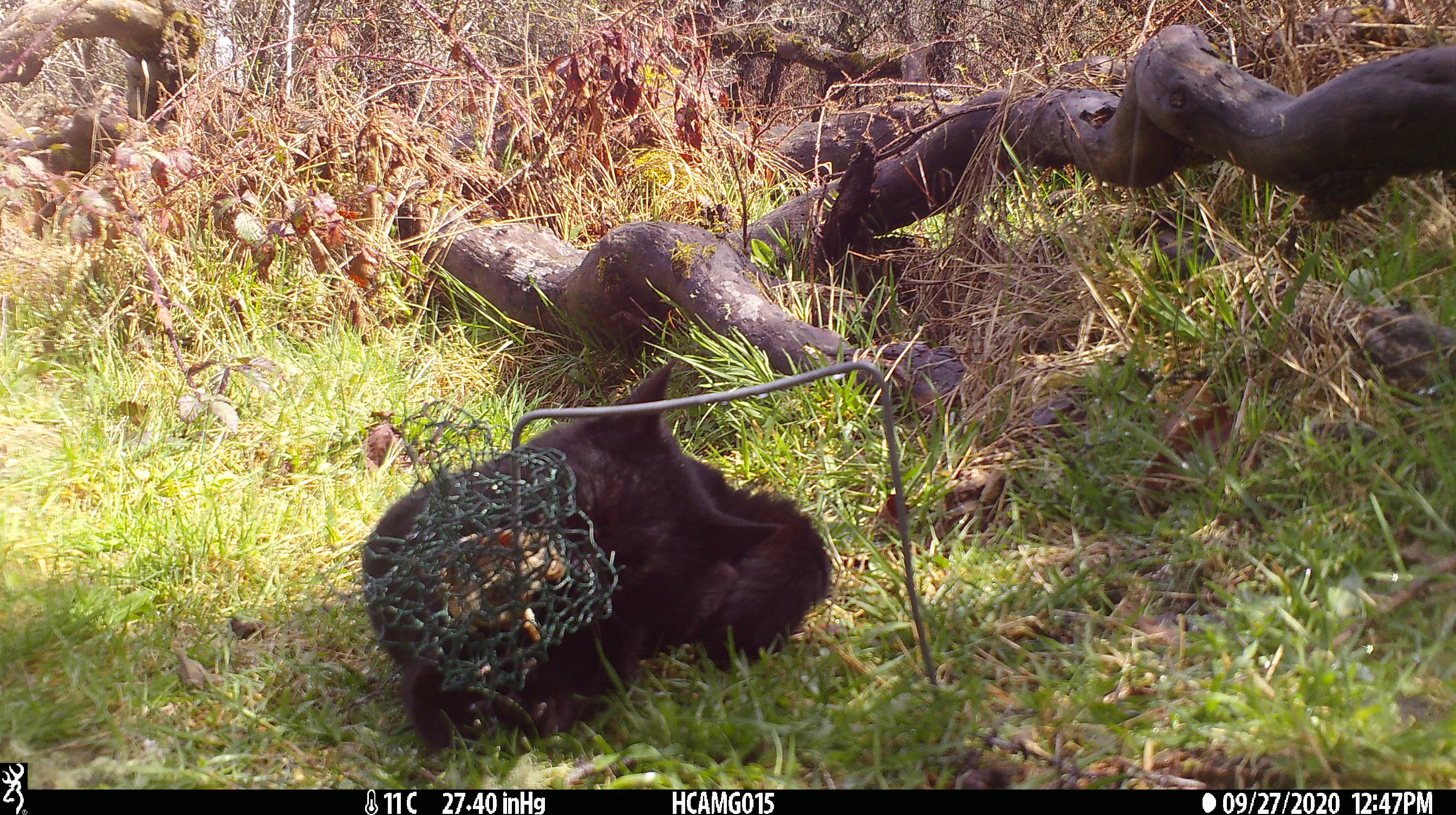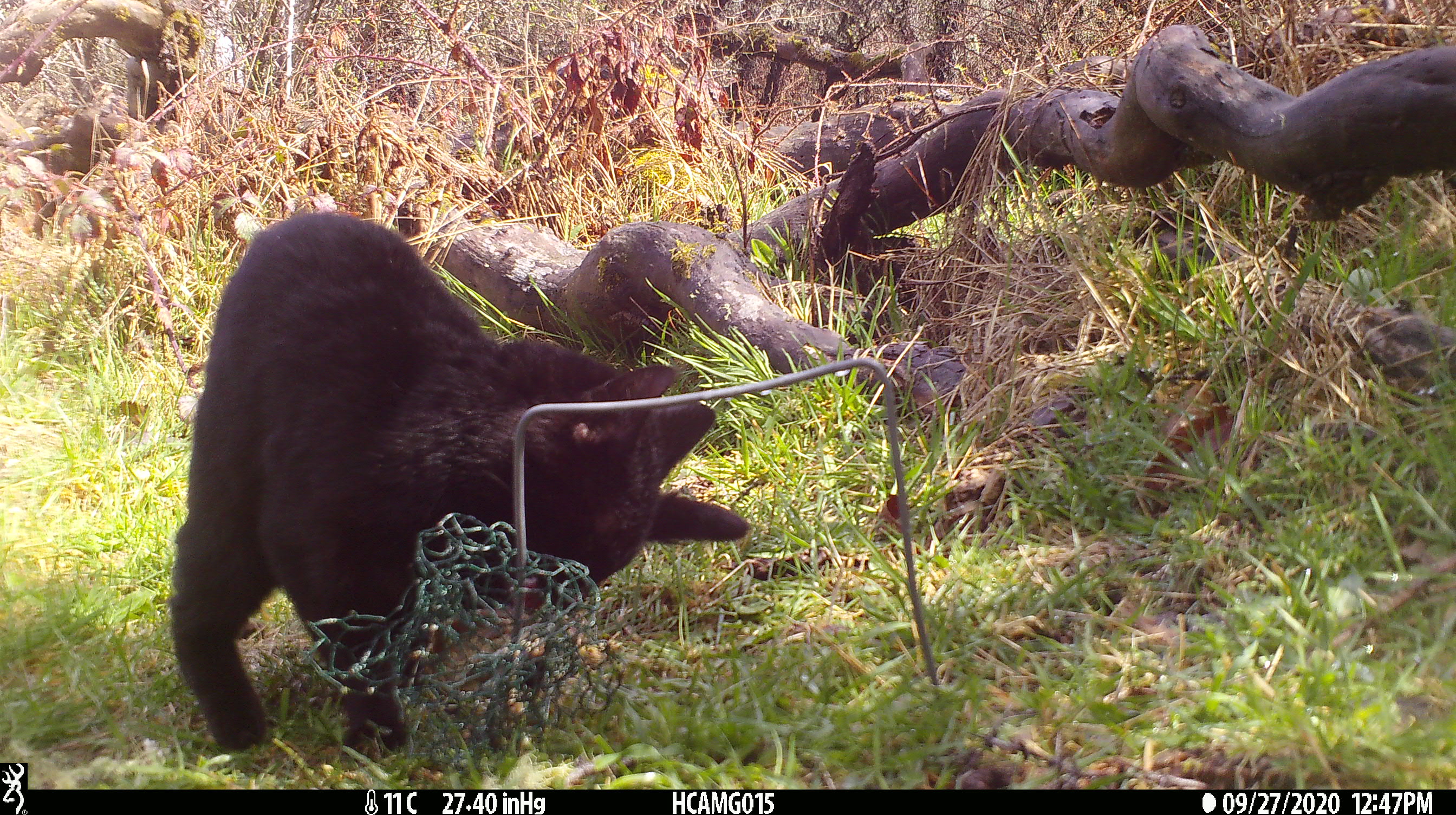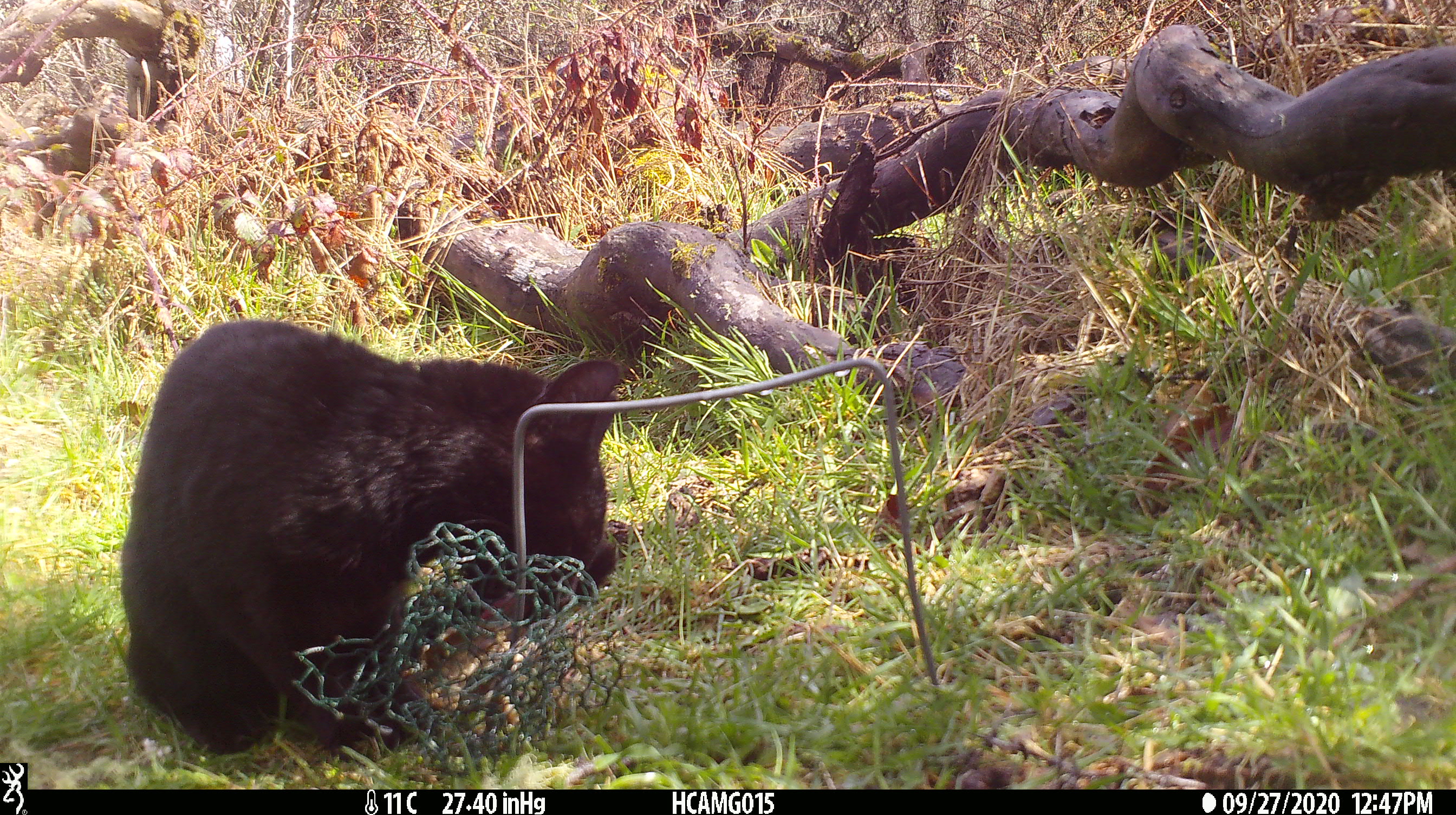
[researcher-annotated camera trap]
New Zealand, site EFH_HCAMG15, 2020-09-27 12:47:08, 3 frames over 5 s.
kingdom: Animalia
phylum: Chordata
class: Mammalia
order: Carnivora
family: Felidae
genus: Felis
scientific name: Felis catus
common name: domestic cat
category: cat